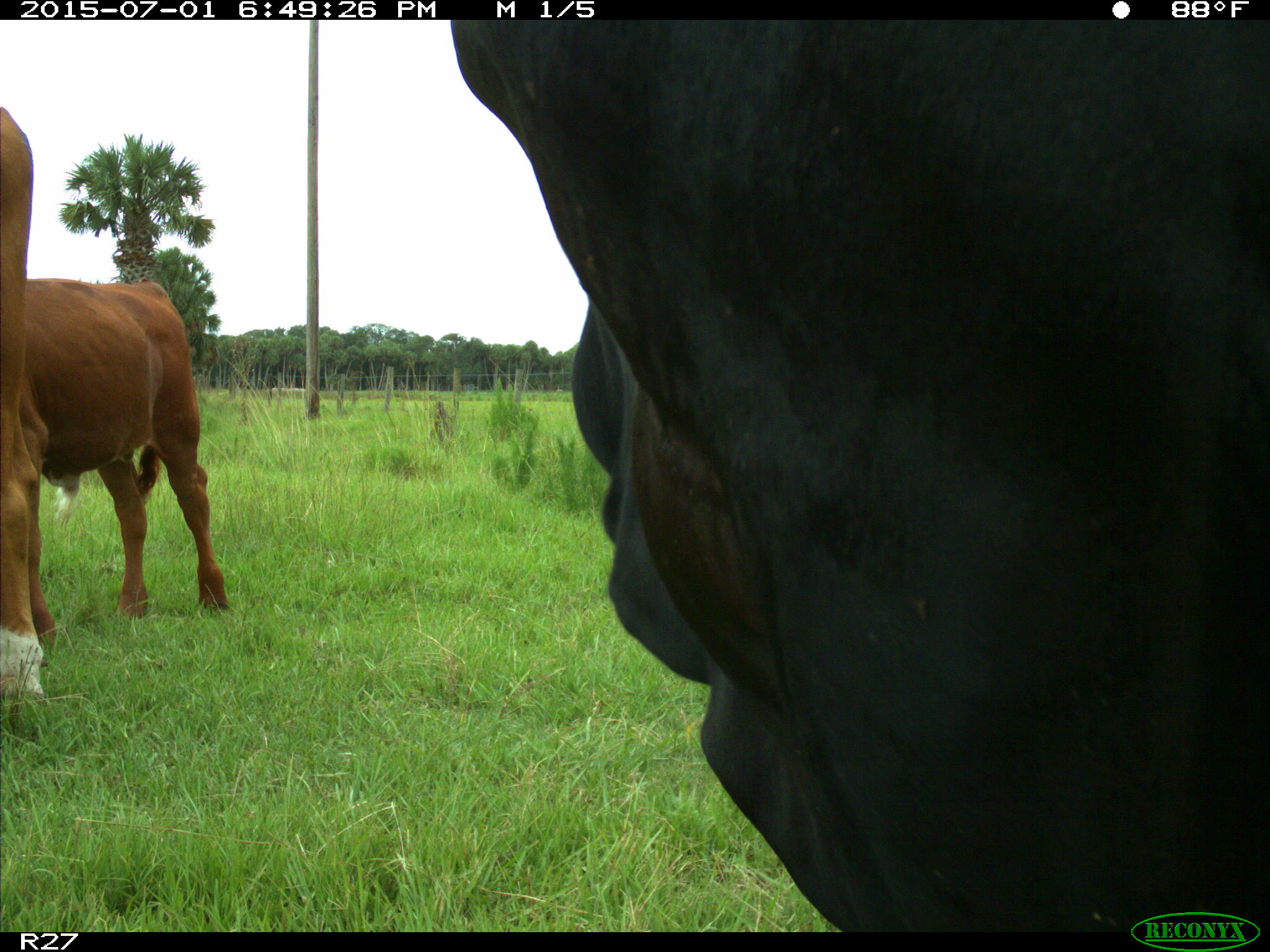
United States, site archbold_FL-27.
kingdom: Animalia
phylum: Chordata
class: Mammalia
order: Artiodactyla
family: Bovidae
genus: Bos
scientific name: Bos taurus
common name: domestic cow